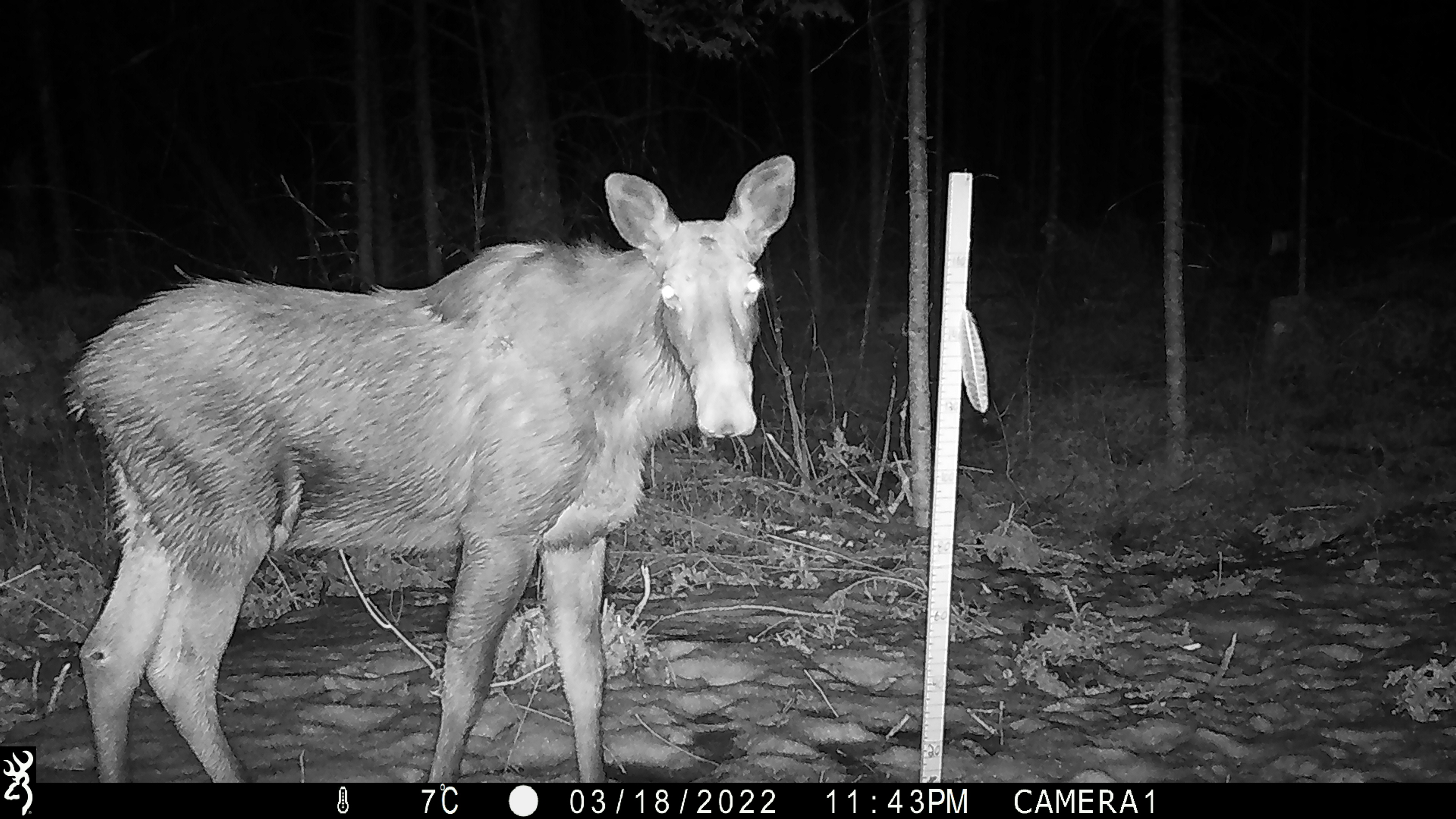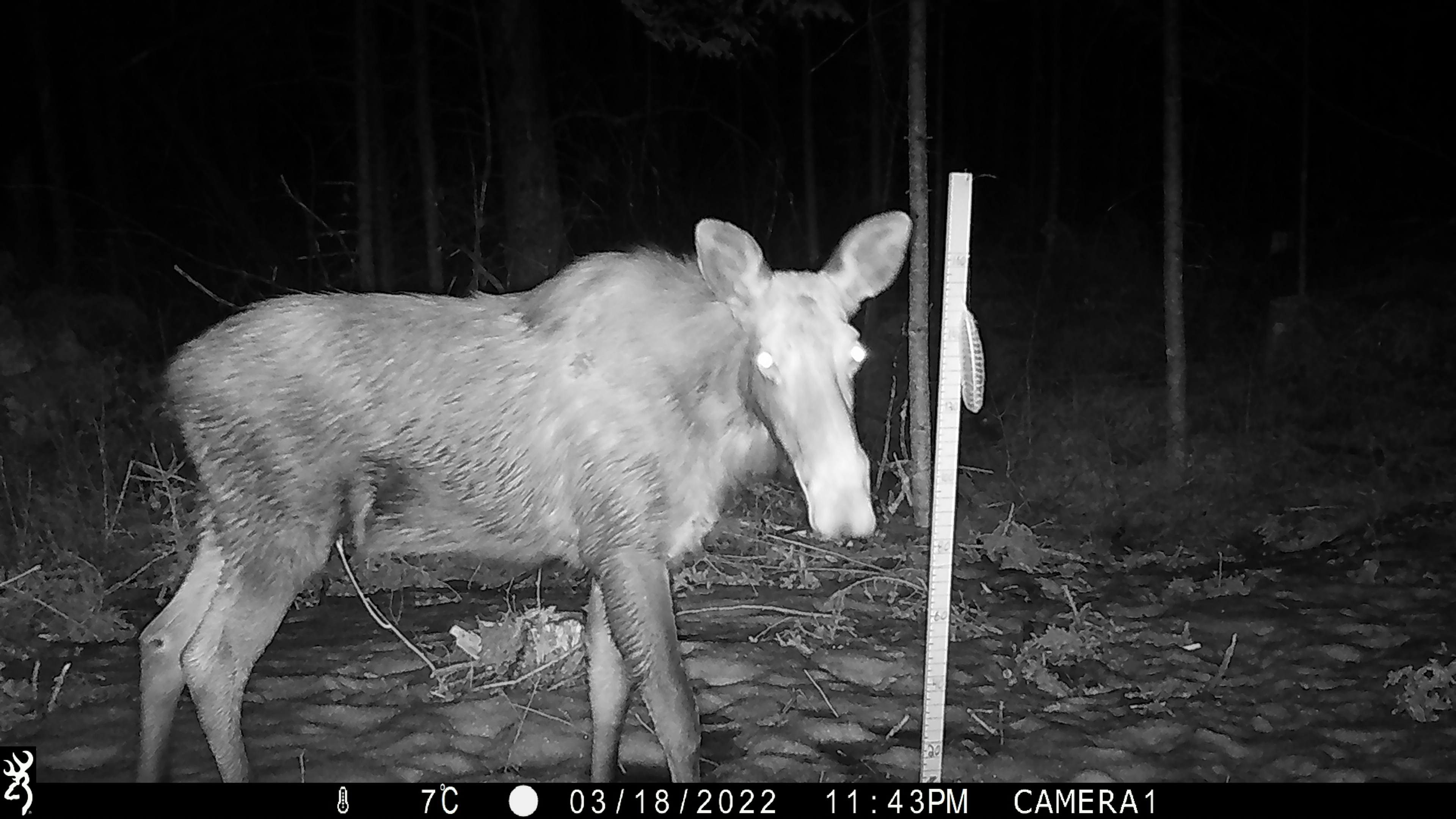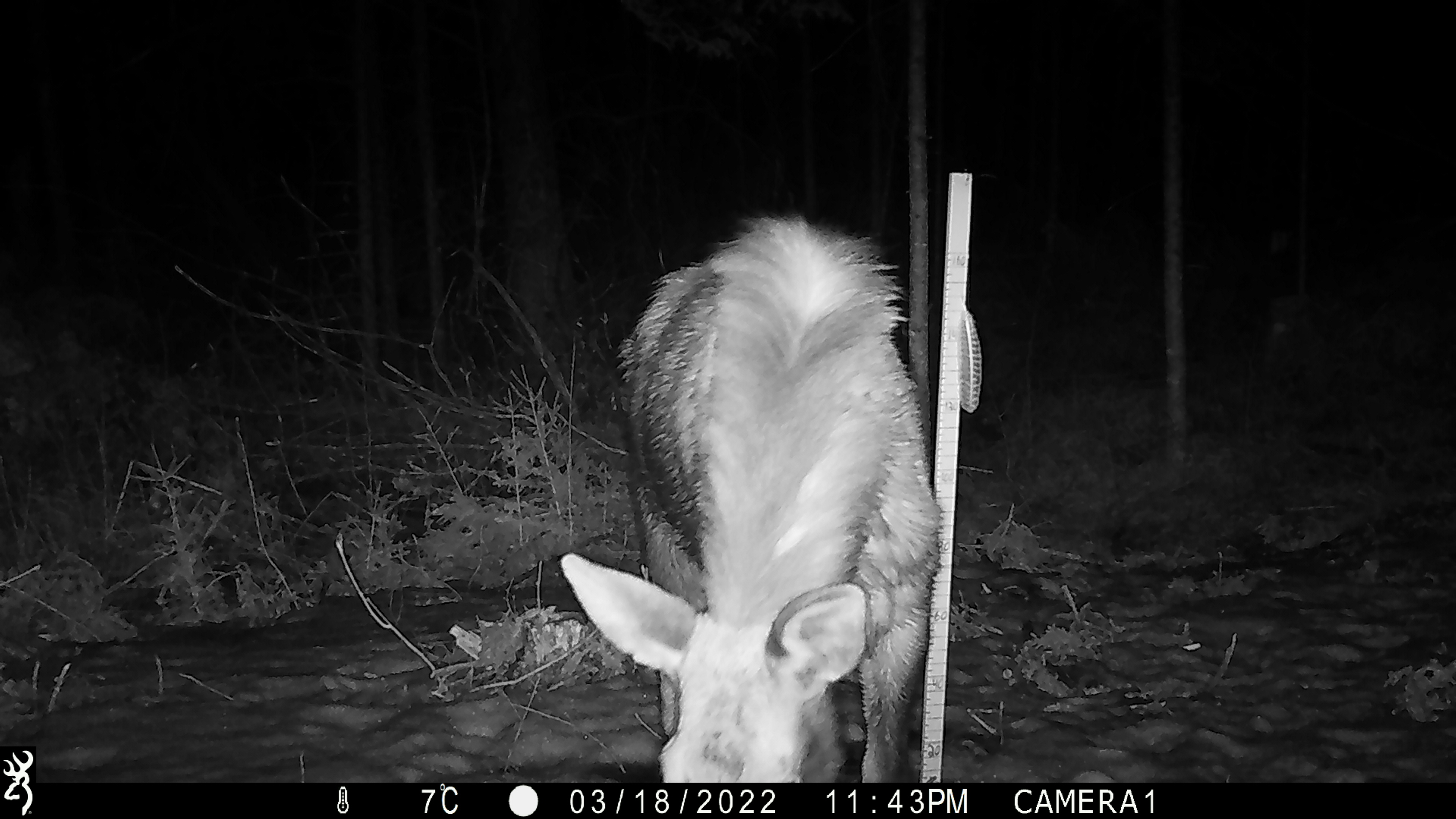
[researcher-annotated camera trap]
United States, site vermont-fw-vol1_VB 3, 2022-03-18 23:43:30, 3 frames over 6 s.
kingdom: Animalia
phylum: Chordata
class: Mammalia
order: Artiodactyla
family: Cervidae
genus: Alces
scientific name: Alces alces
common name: moose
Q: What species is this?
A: Moose (Alces alces).